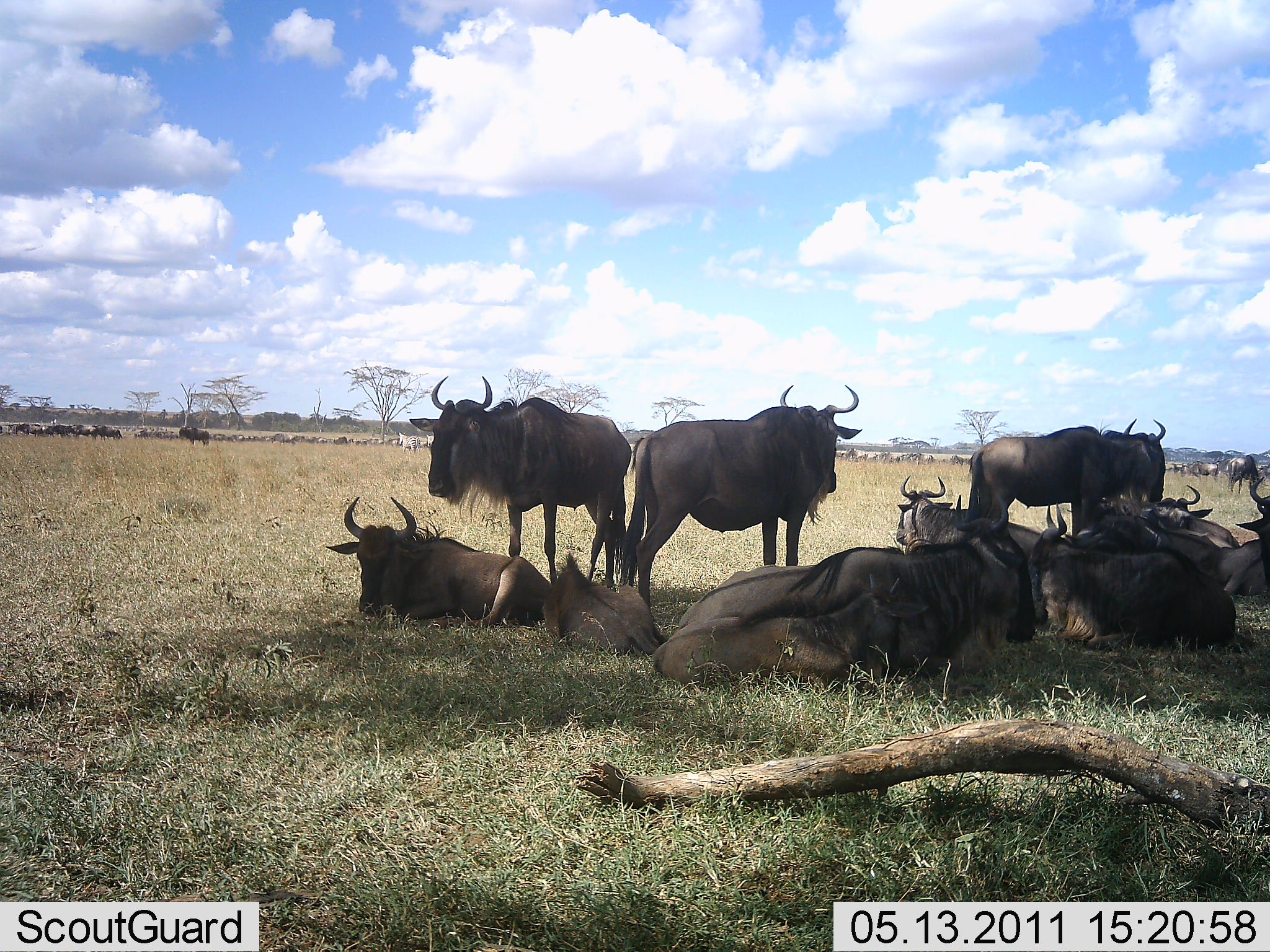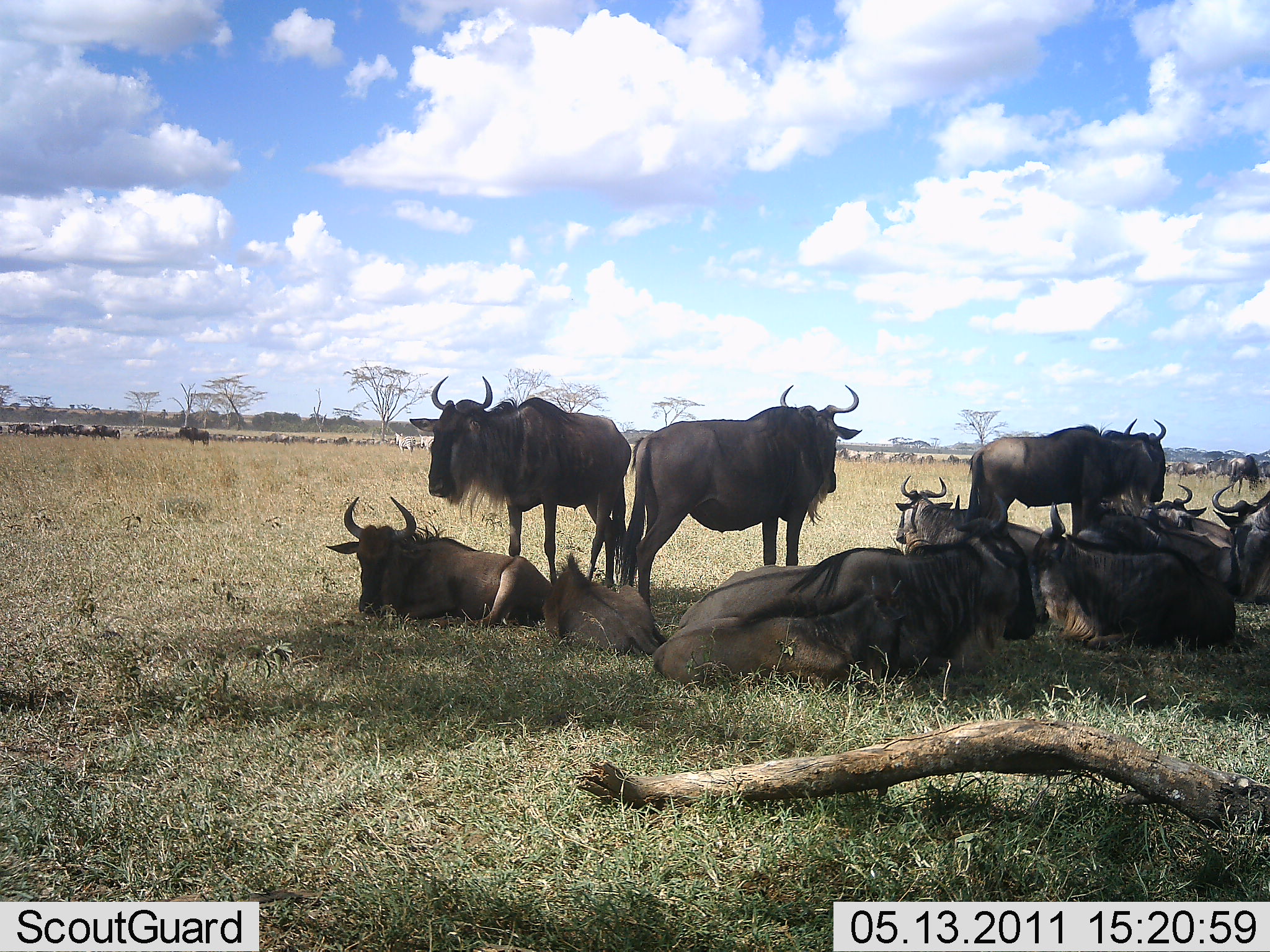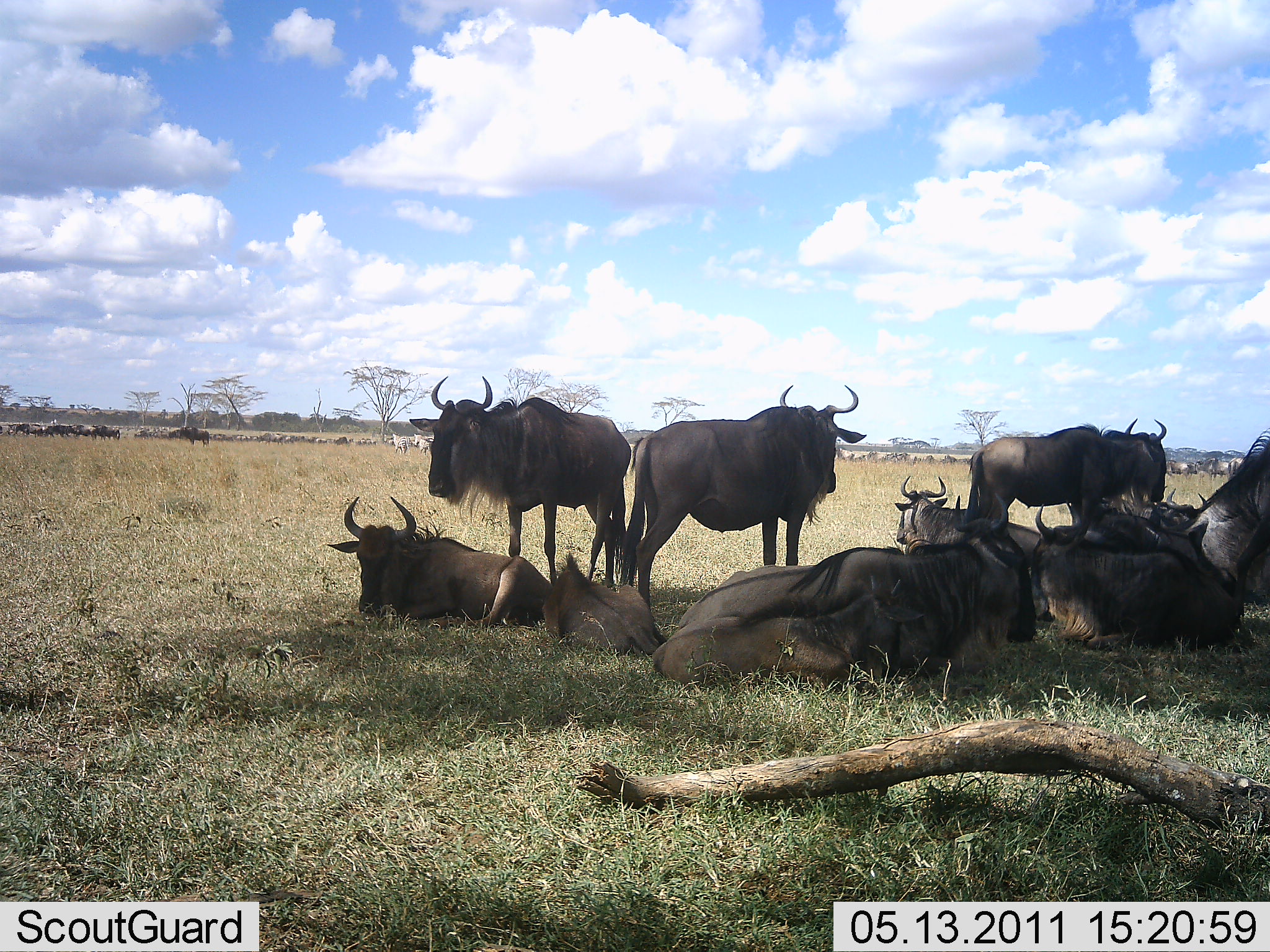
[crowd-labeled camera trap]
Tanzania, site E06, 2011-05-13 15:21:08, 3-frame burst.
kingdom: Animalia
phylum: Chordata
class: Mammalia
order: Artiodactyla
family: Bovidae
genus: Connochaetes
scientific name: Connochaetes taurinus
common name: blue wildebeest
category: wildebeest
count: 11-50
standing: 52%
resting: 90%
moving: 52%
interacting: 19%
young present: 33%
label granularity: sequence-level